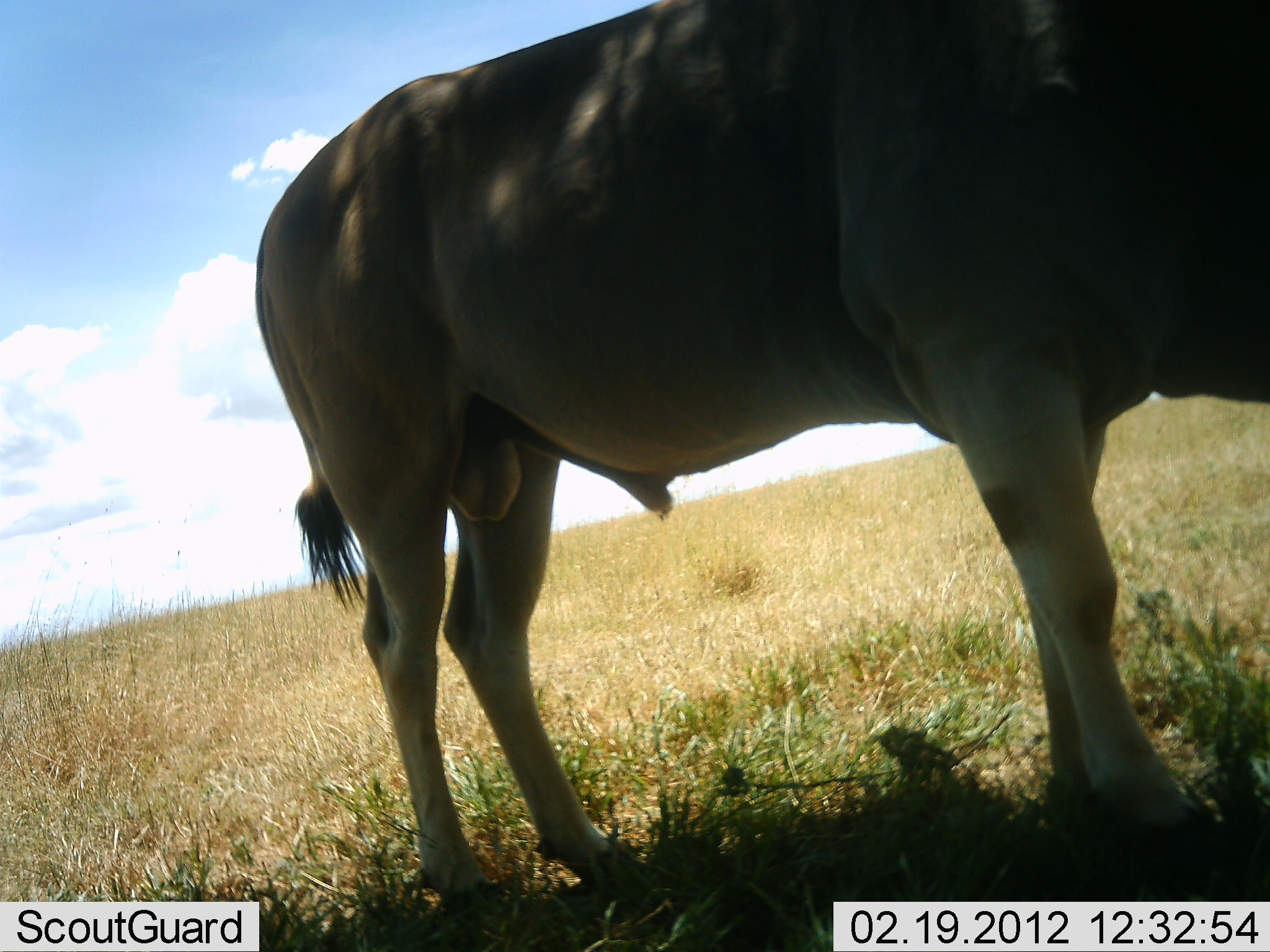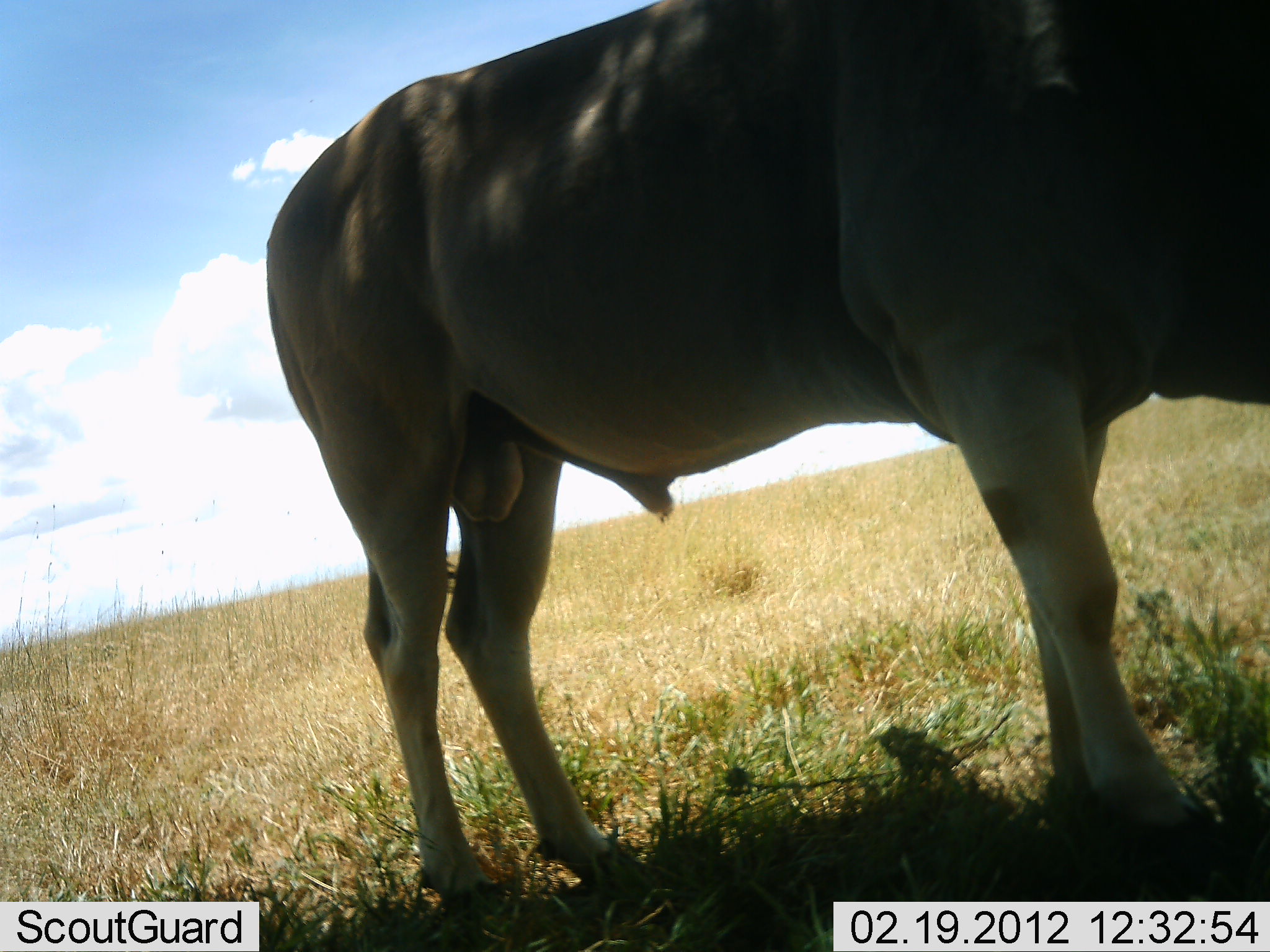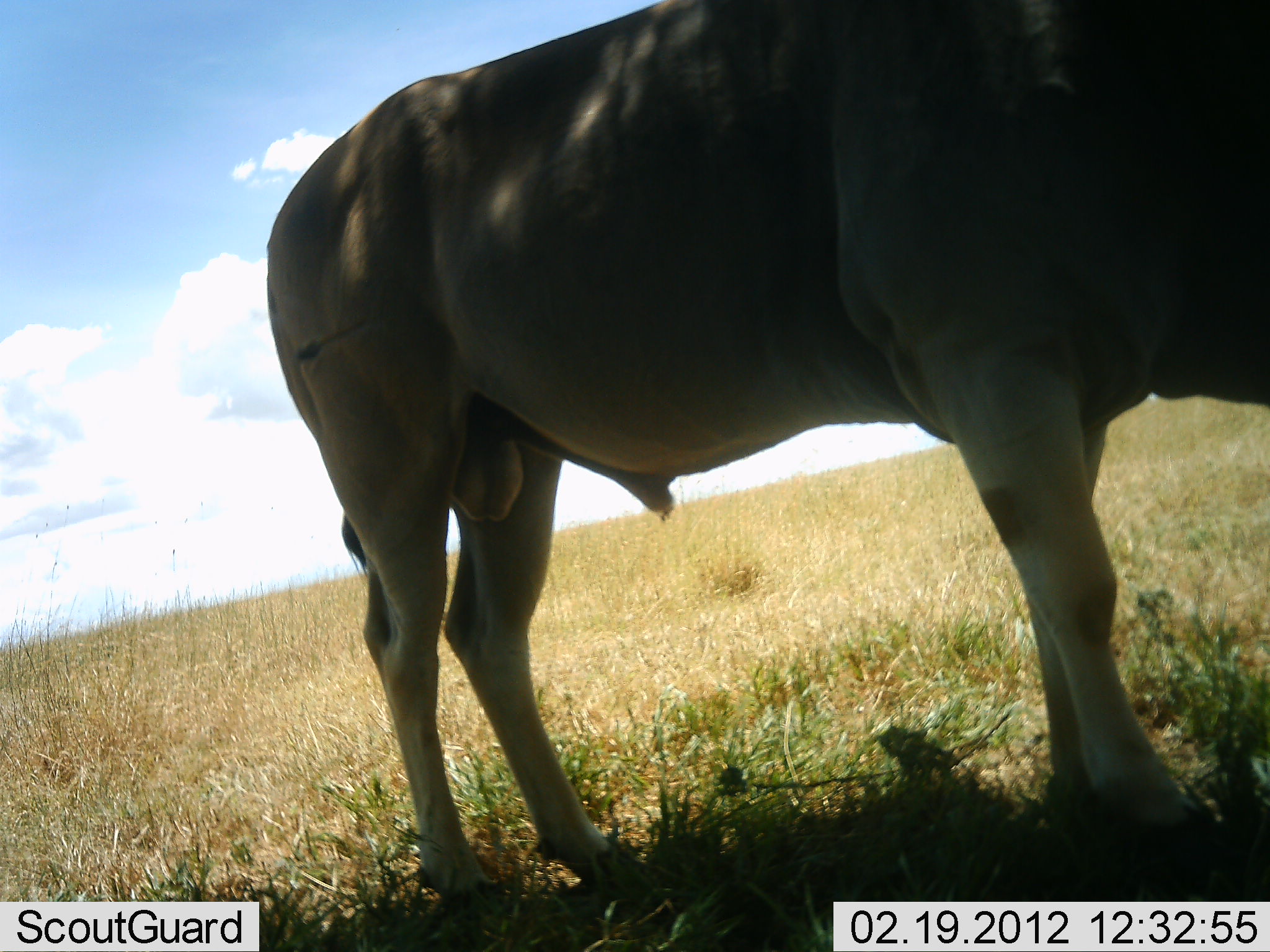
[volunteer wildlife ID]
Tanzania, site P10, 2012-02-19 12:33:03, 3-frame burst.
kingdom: Animalia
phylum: Chordata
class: Mammalia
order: Artiodactyla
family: Bovidae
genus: Tragelaphus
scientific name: Tragelaphus oryx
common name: eland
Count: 1.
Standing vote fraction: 95%.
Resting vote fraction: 0%.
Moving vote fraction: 0%.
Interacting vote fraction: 0%.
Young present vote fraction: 0%.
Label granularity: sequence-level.